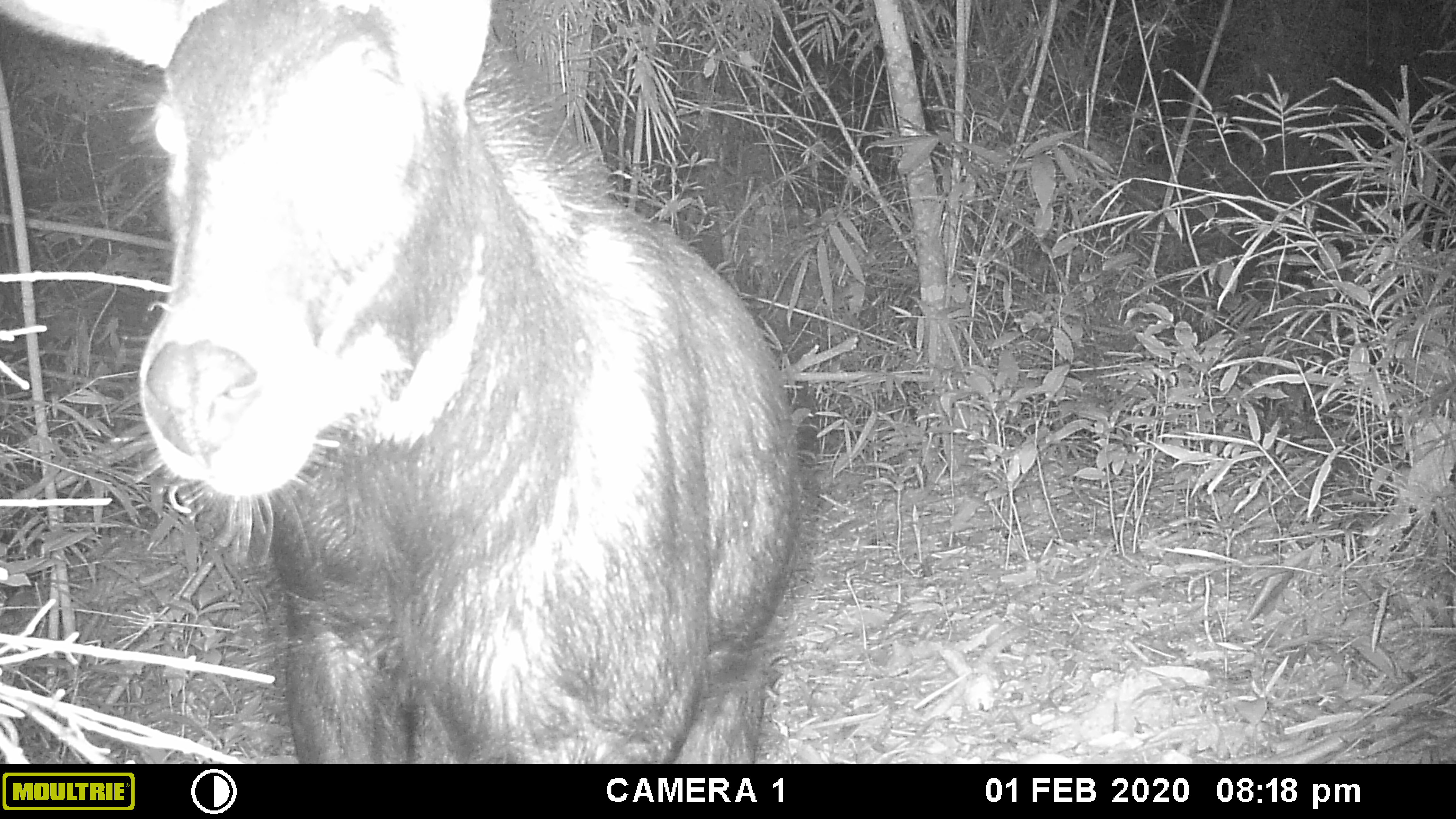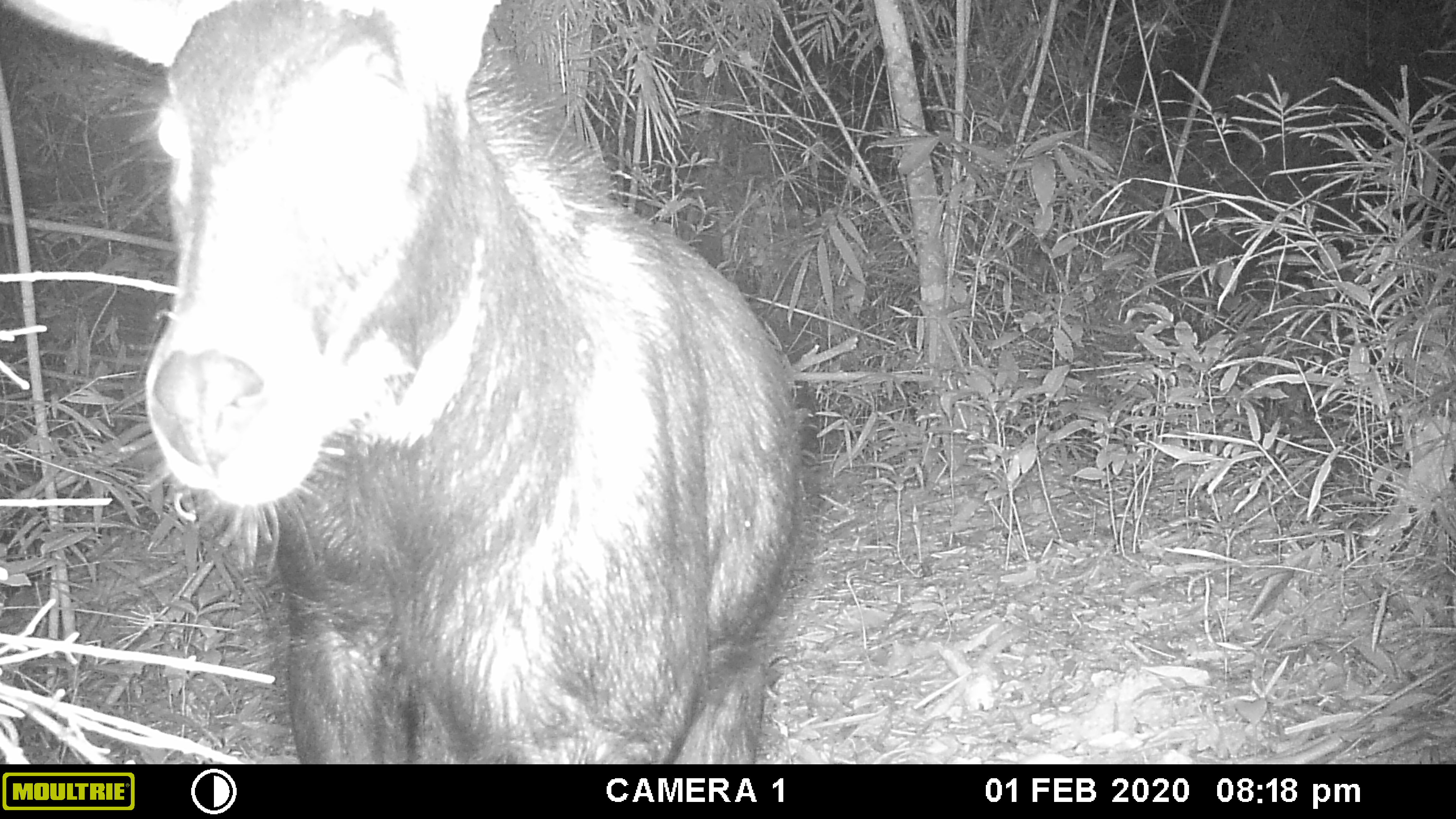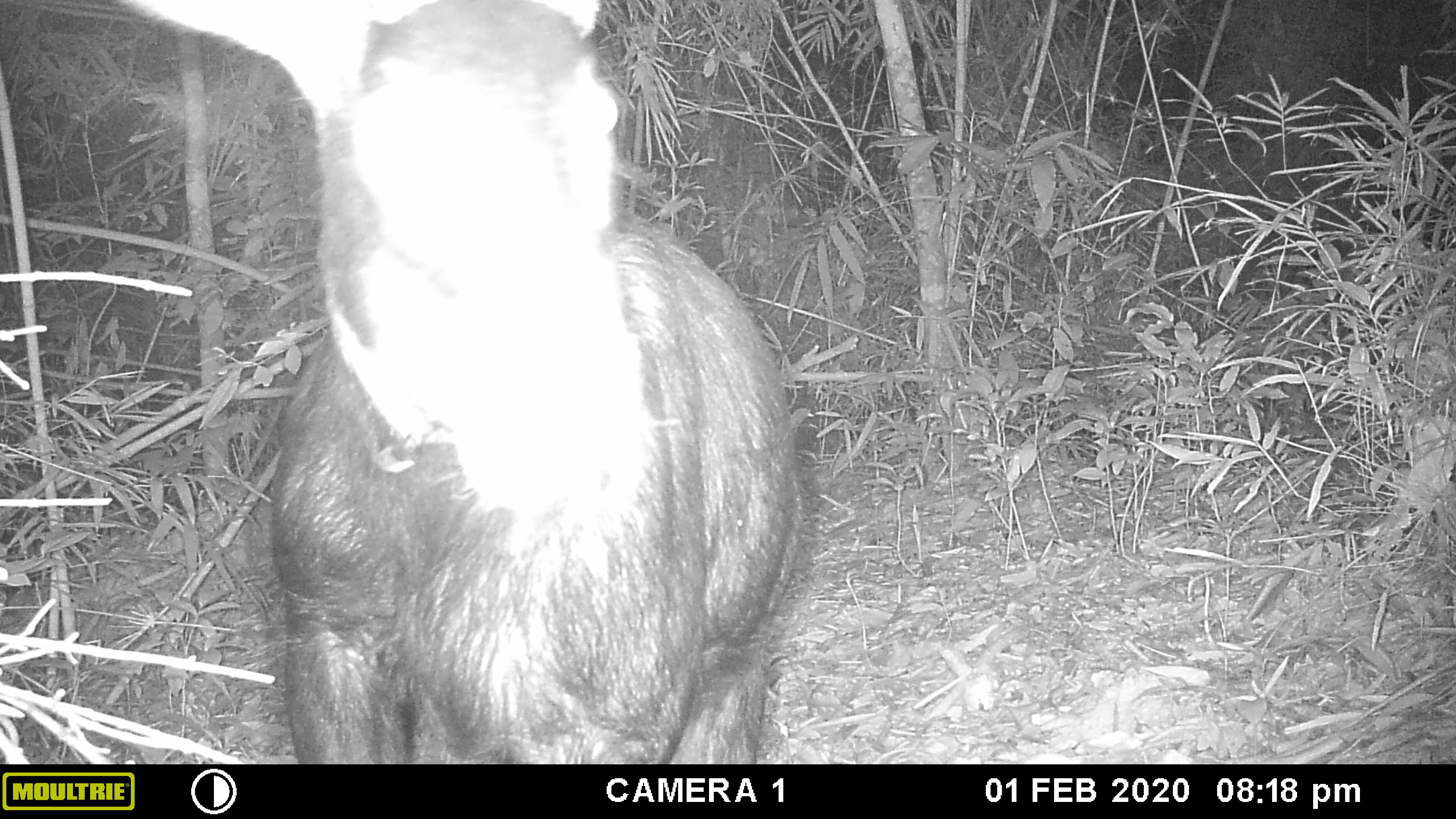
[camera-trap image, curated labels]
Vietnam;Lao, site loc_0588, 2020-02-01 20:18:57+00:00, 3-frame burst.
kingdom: Animalia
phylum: Chordata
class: Mammalia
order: Artiodactyla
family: Bovidae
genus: Capricornis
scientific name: Capricornis sumatraensis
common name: chinese serow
Chinese serow (Capricornis sumatraensis). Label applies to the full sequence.